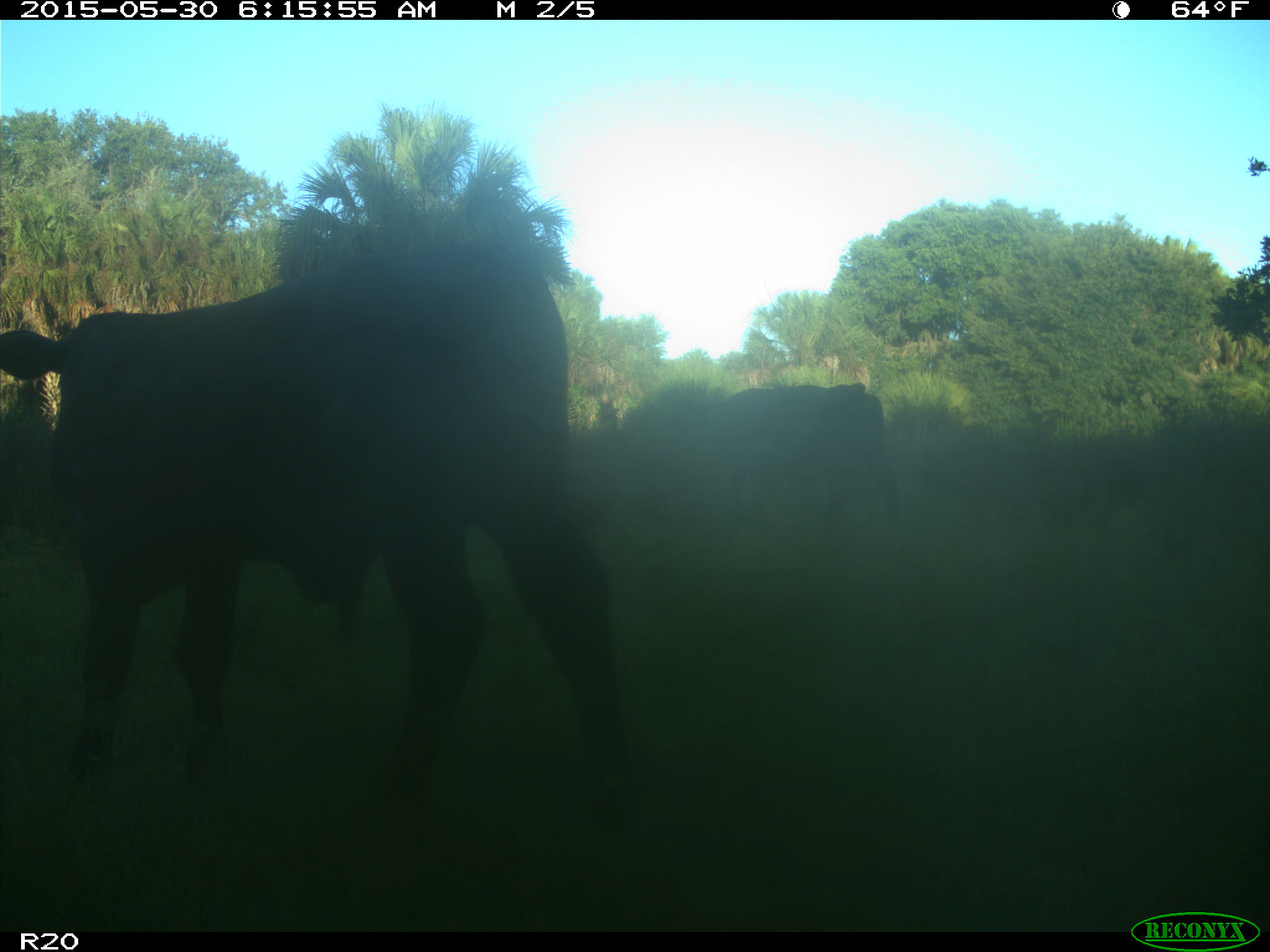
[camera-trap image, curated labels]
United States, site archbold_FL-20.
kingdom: Animalia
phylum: Chordata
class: Mammalia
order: Artiodactyla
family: Bovidae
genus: Bos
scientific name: Bos taurus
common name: domestic cow